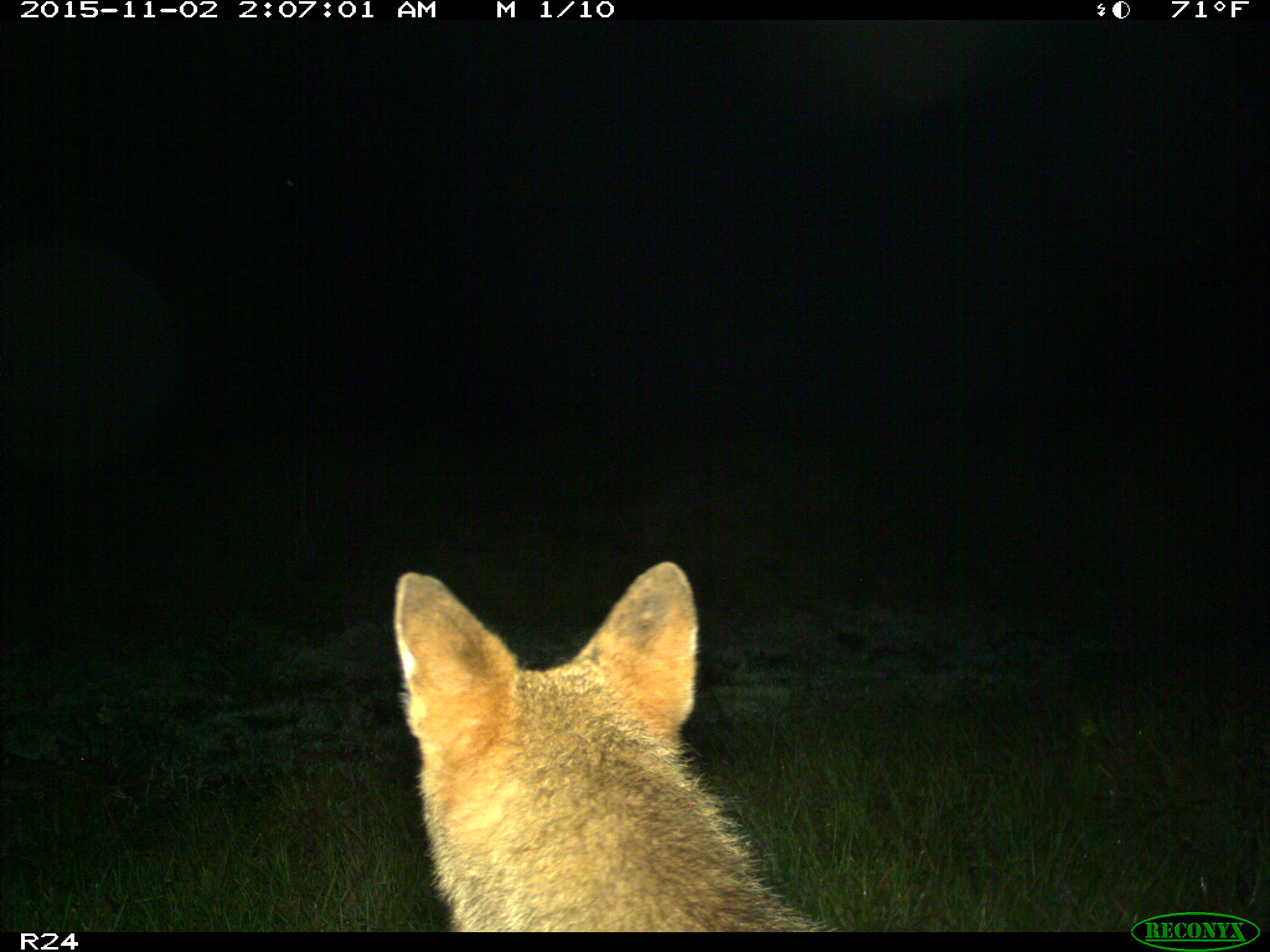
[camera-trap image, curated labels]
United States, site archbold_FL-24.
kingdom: Animalia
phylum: Chordata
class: Mammalia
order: Carnivora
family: Canidae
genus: Canis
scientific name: Canis latrans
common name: coyote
Canis latrans (coyote).